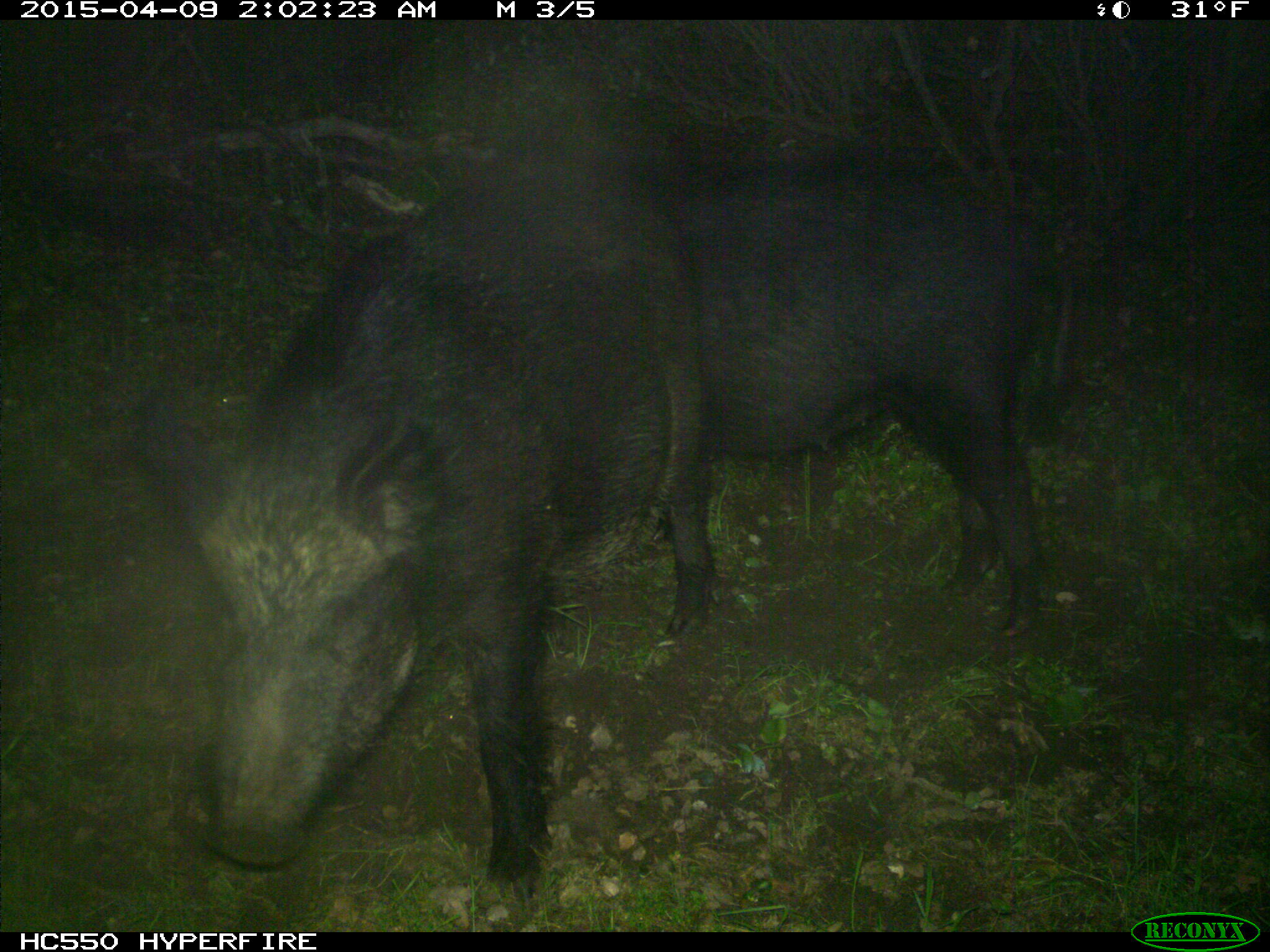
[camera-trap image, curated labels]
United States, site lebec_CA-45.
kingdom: Animalia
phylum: Chordata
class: Mammalia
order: Artiodactyla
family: Suidae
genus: Sus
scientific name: Sus scrofa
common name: wild boar